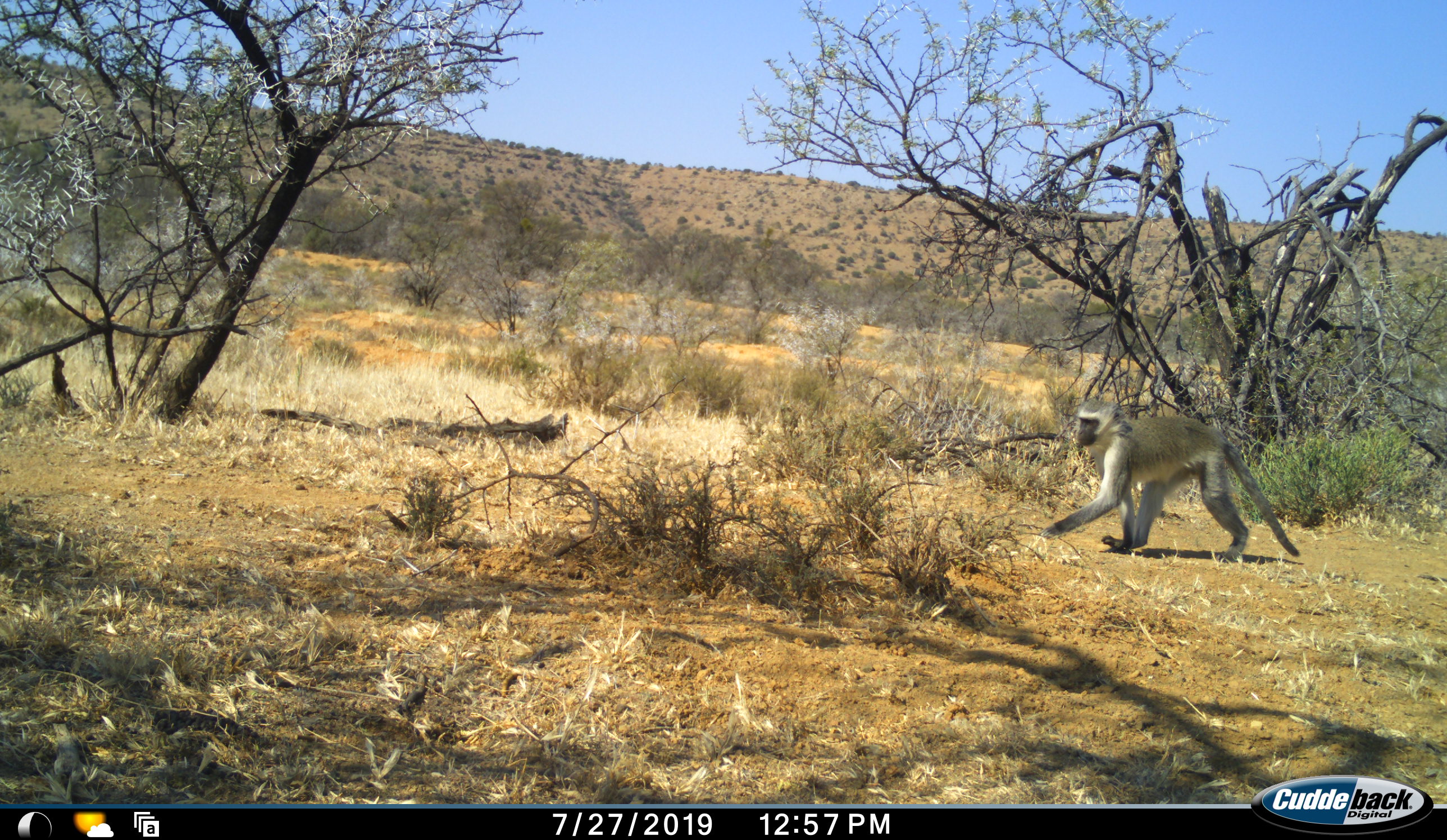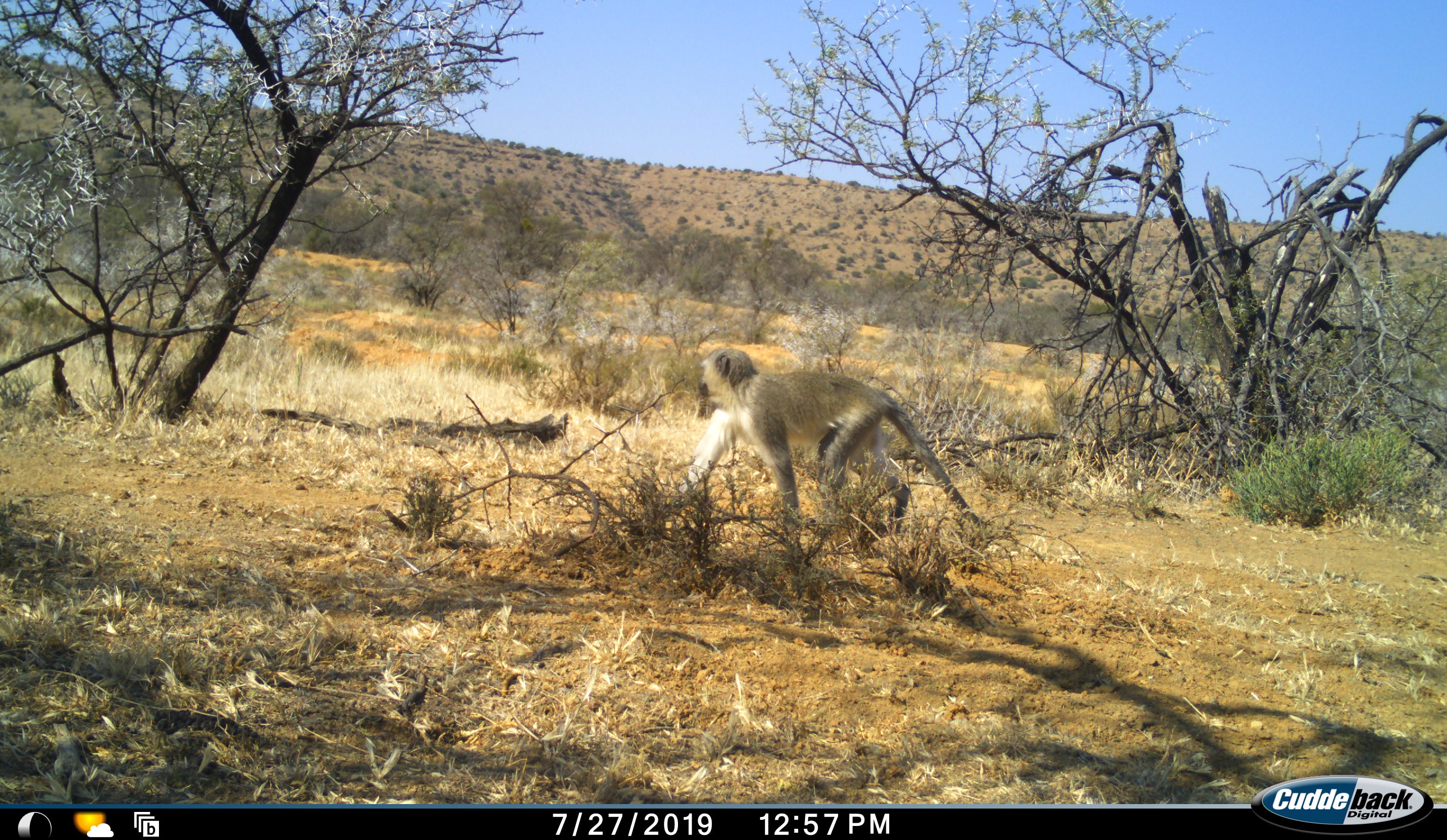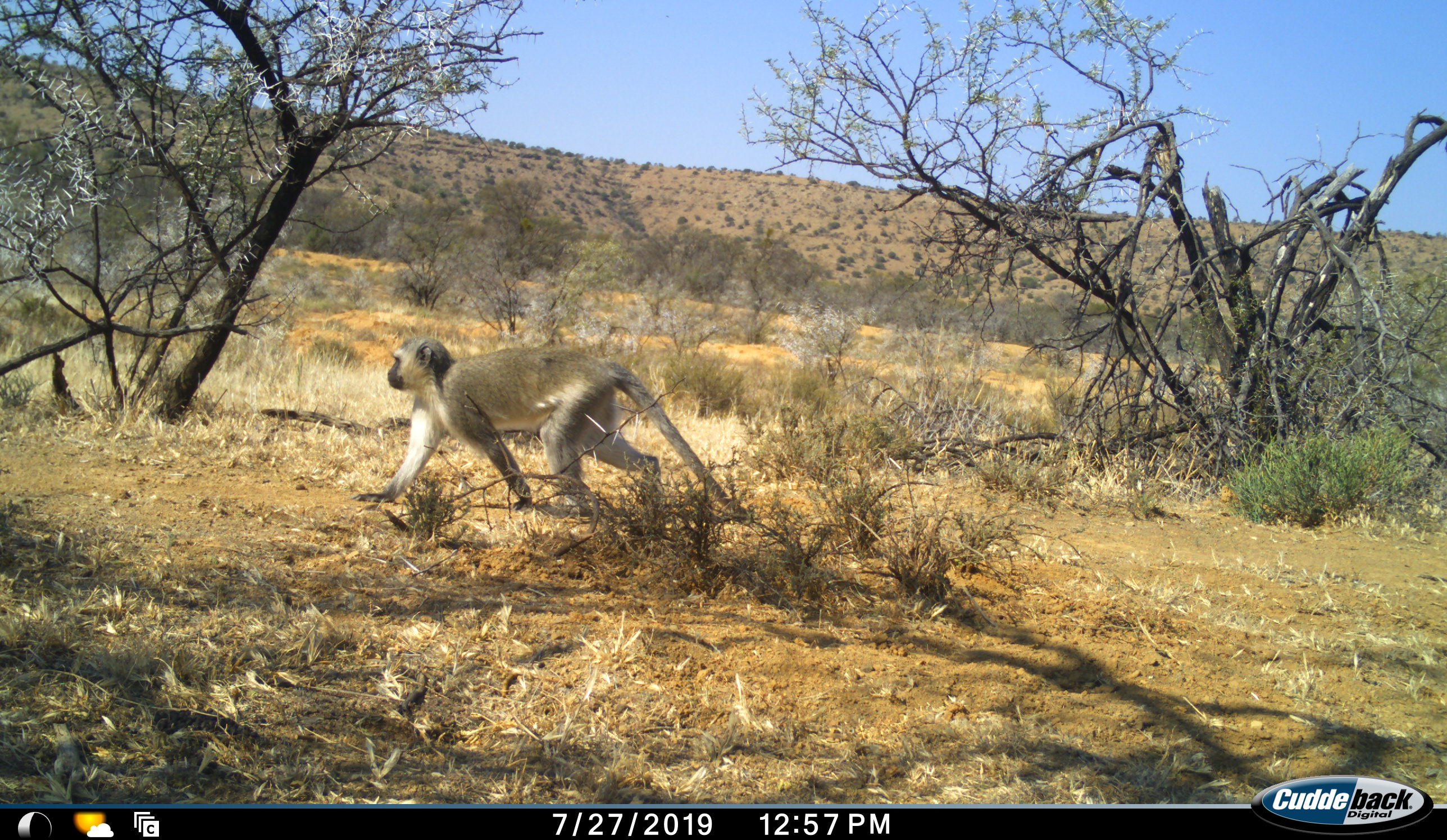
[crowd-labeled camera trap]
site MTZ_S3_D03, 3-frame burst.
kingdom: Animalia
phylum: Chordata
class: Mammalia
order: Primates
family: Cercopithecidae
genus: Chlorocebus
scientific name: Chlorocebus pygerythrus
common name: vervet monkey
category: monkeyvervet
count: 1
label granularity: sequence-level